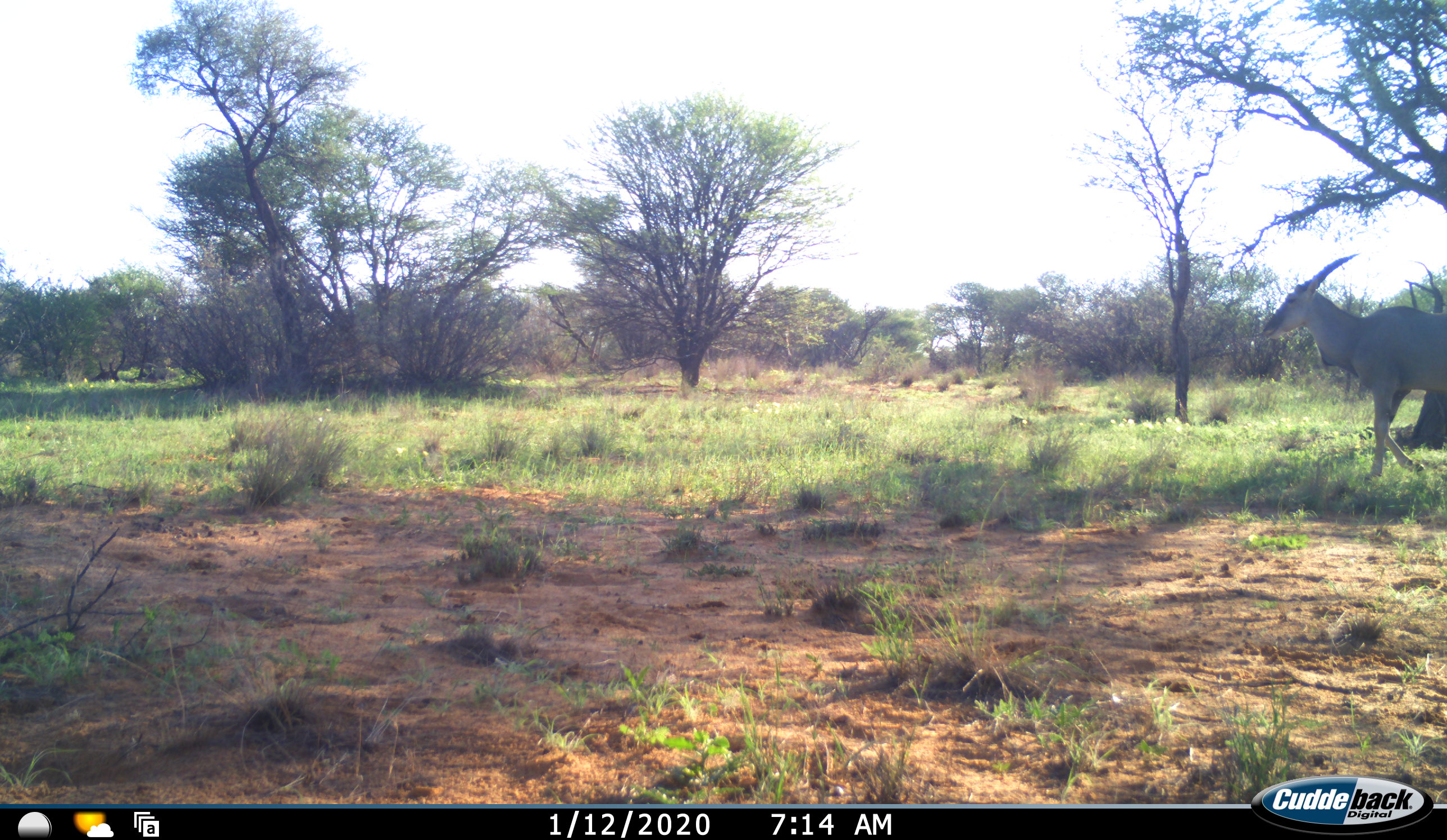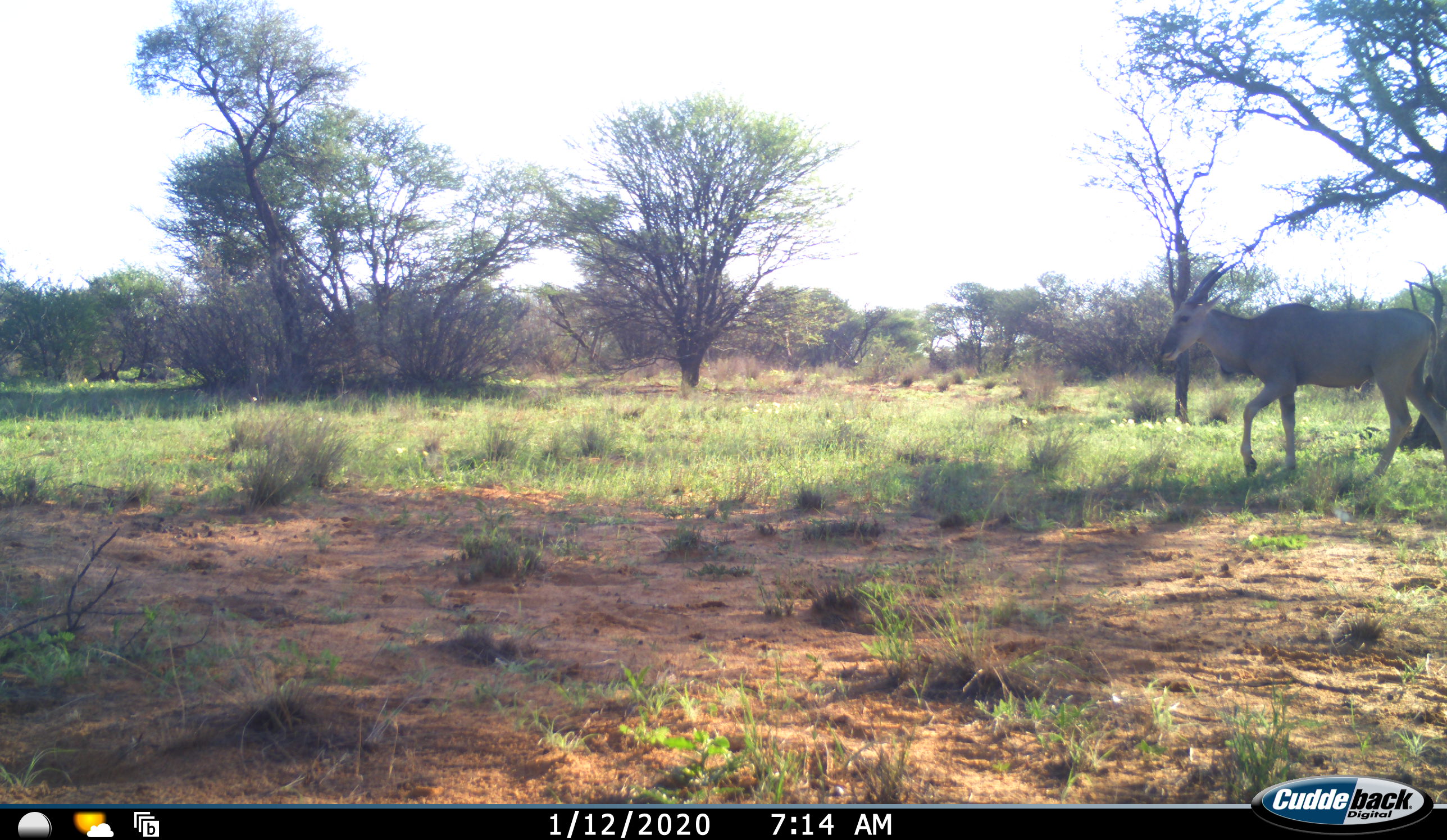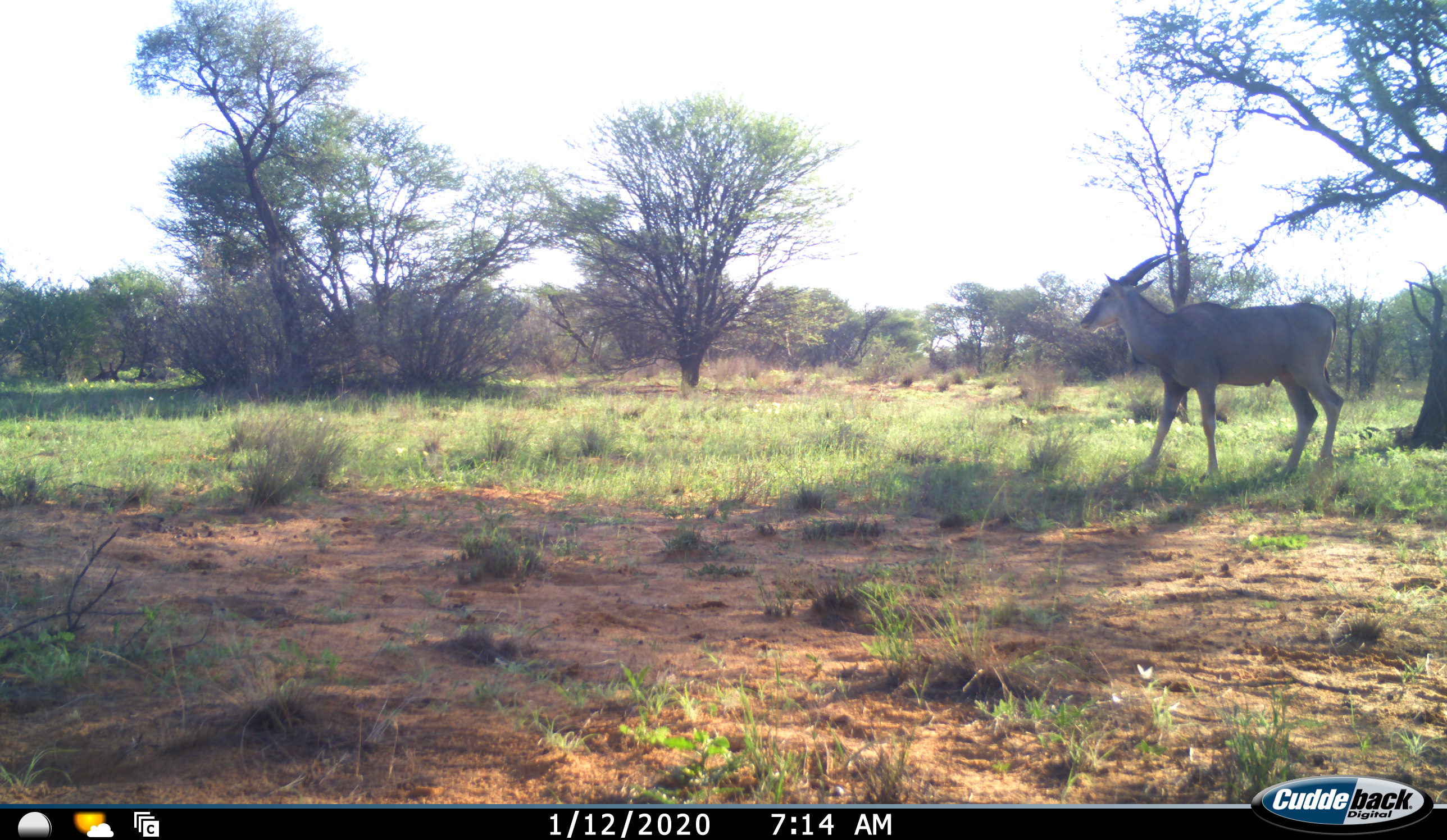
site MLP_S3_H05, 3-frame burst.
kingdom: Animalia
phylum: Chordata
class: Mammalia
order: Artiodactyla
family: Bovidae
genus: Tragelaphus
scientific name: Tragelaphus oryx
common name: eland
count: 1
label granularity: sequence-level